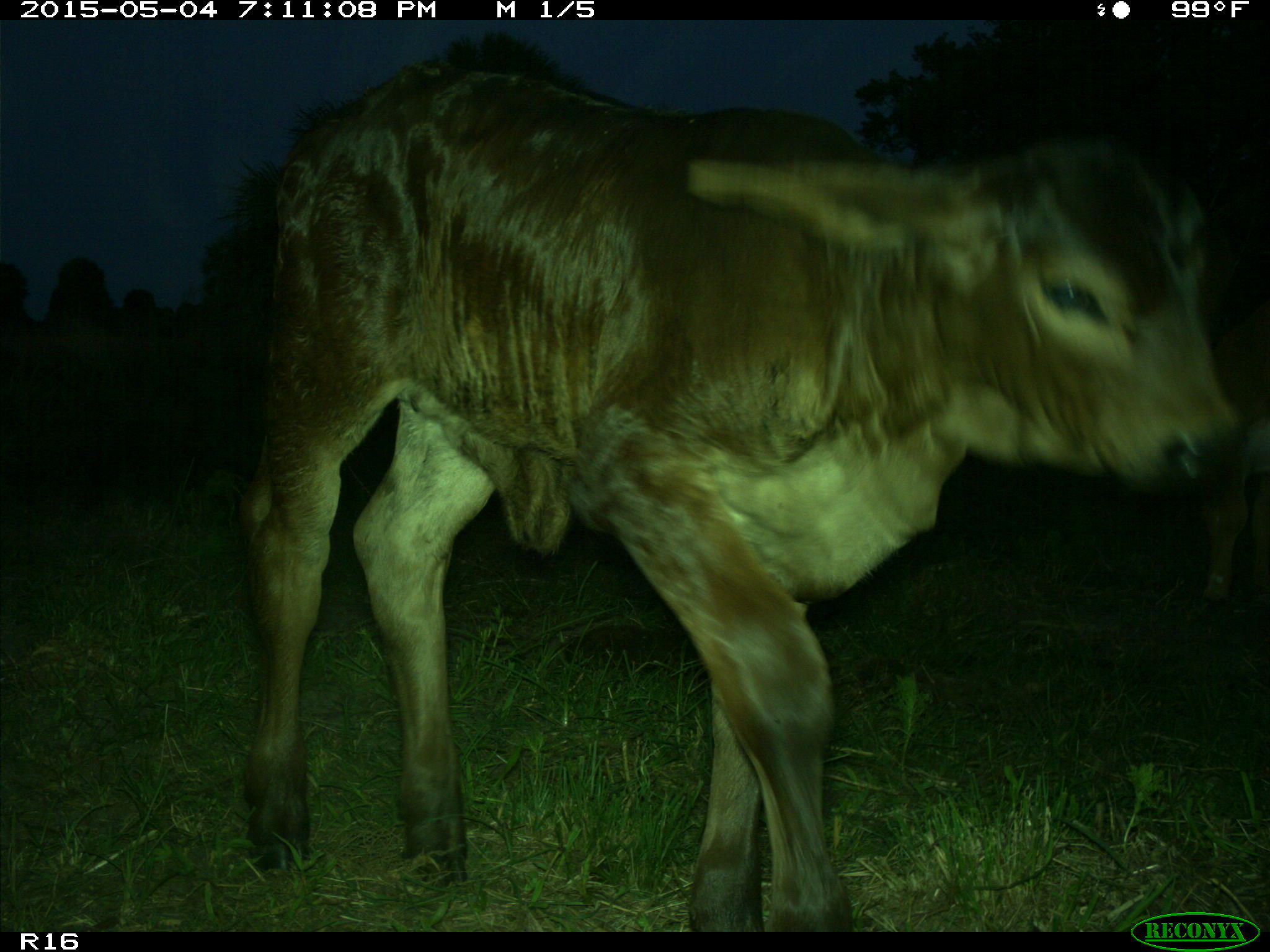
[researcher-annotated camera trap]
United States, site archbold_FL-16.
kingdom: Animalia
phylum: Chordata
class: Mammalia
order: Artiodactyla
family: Bovidae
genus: Bos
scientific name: Bos taurus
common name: domestic cow